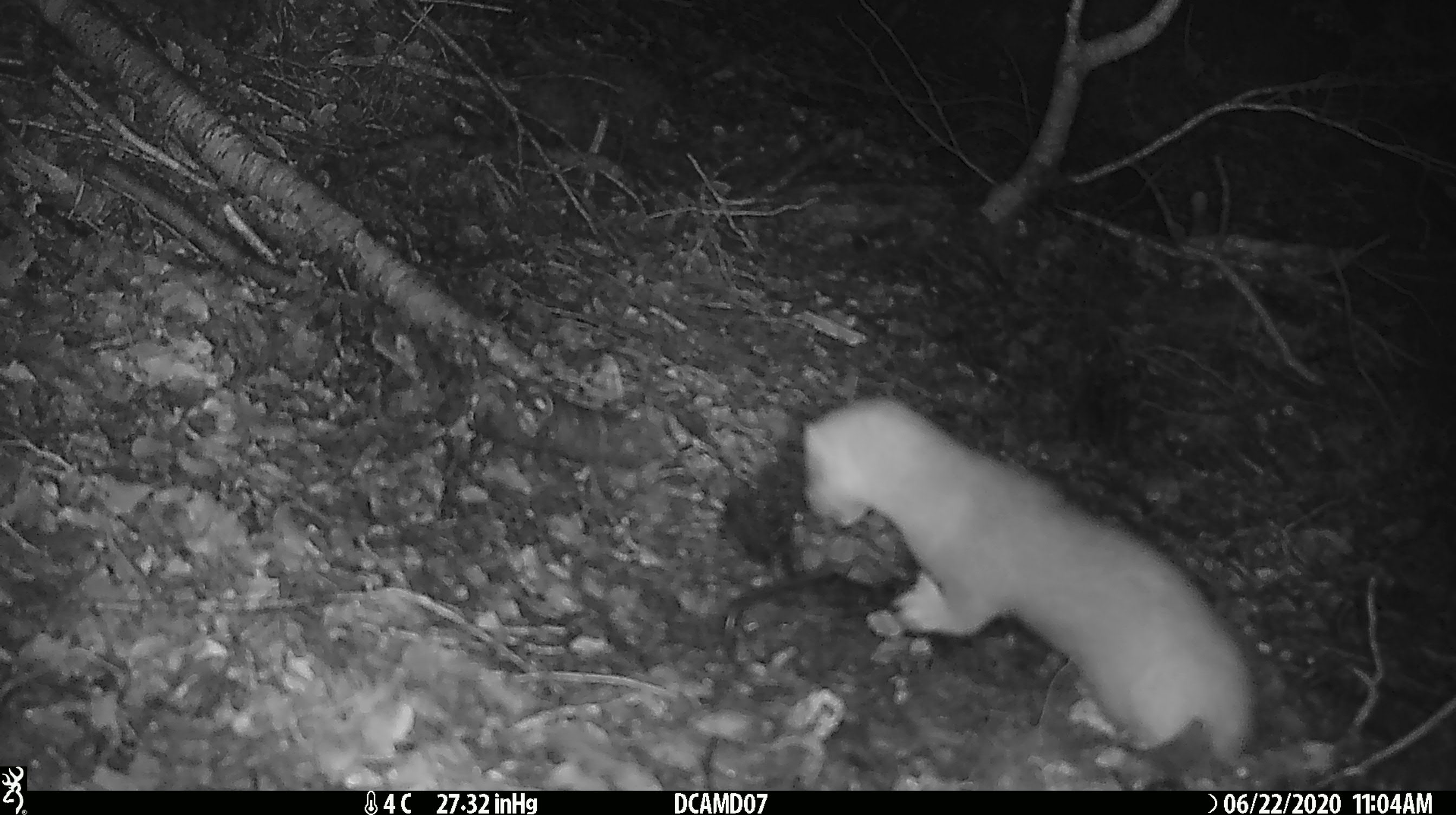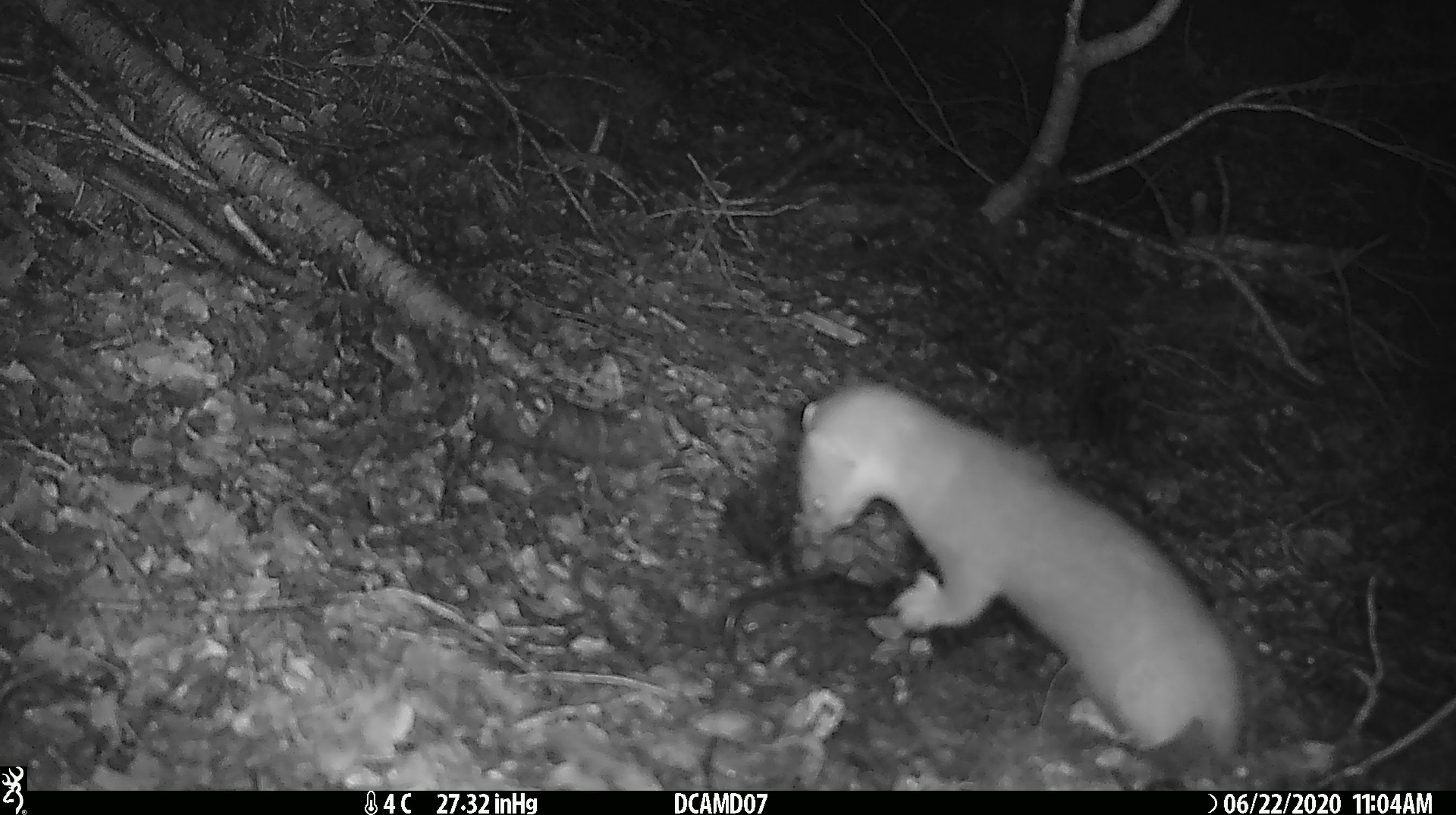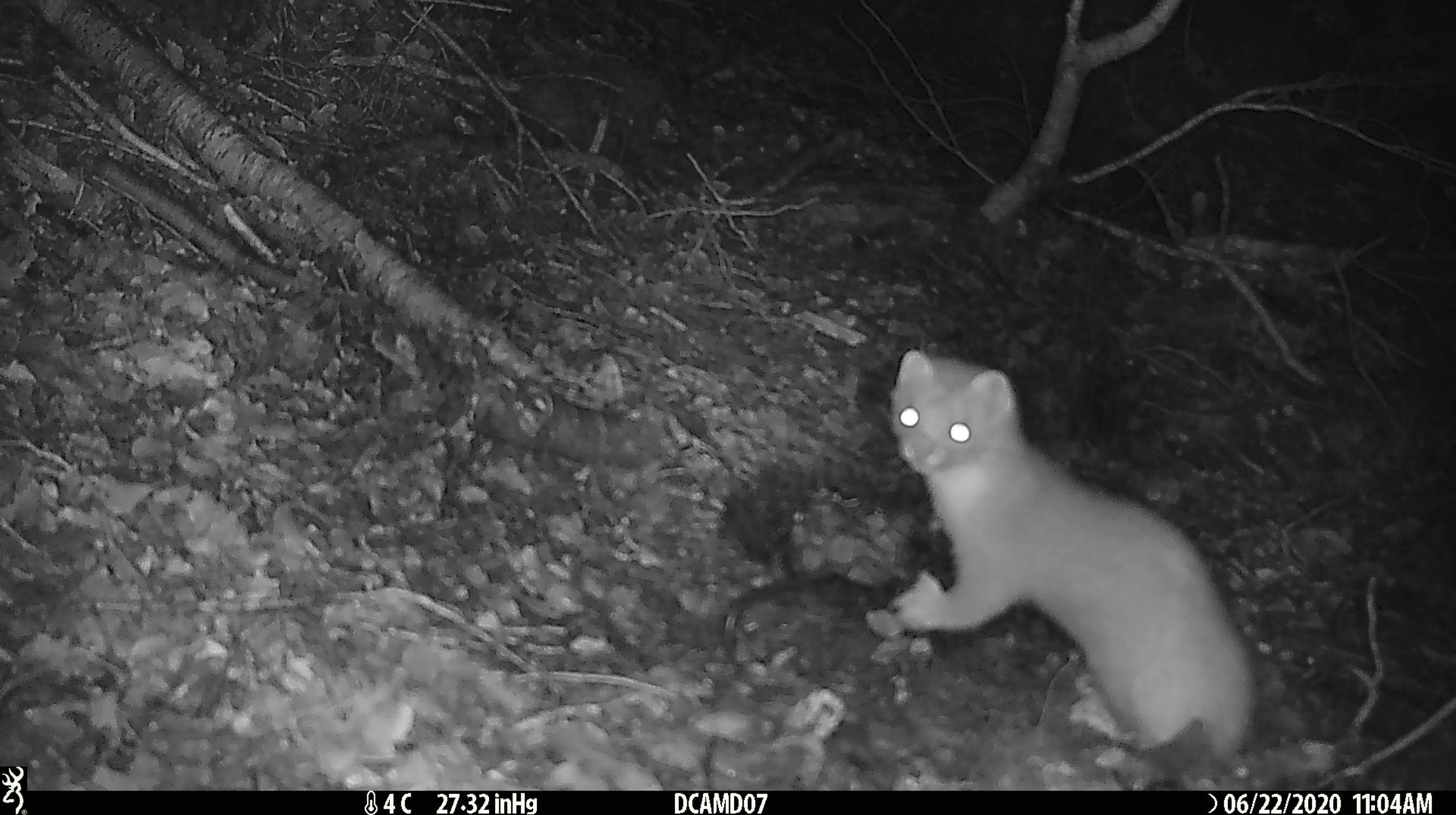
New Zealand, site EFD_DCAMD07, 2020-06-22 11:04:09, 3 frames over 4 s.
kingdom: Animalia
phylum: Chordata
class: Mammalia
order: Carnivora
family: Mustelidae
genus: Mustela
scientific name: Mustela erminea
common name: stoat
Stoat (Mustela erminea).